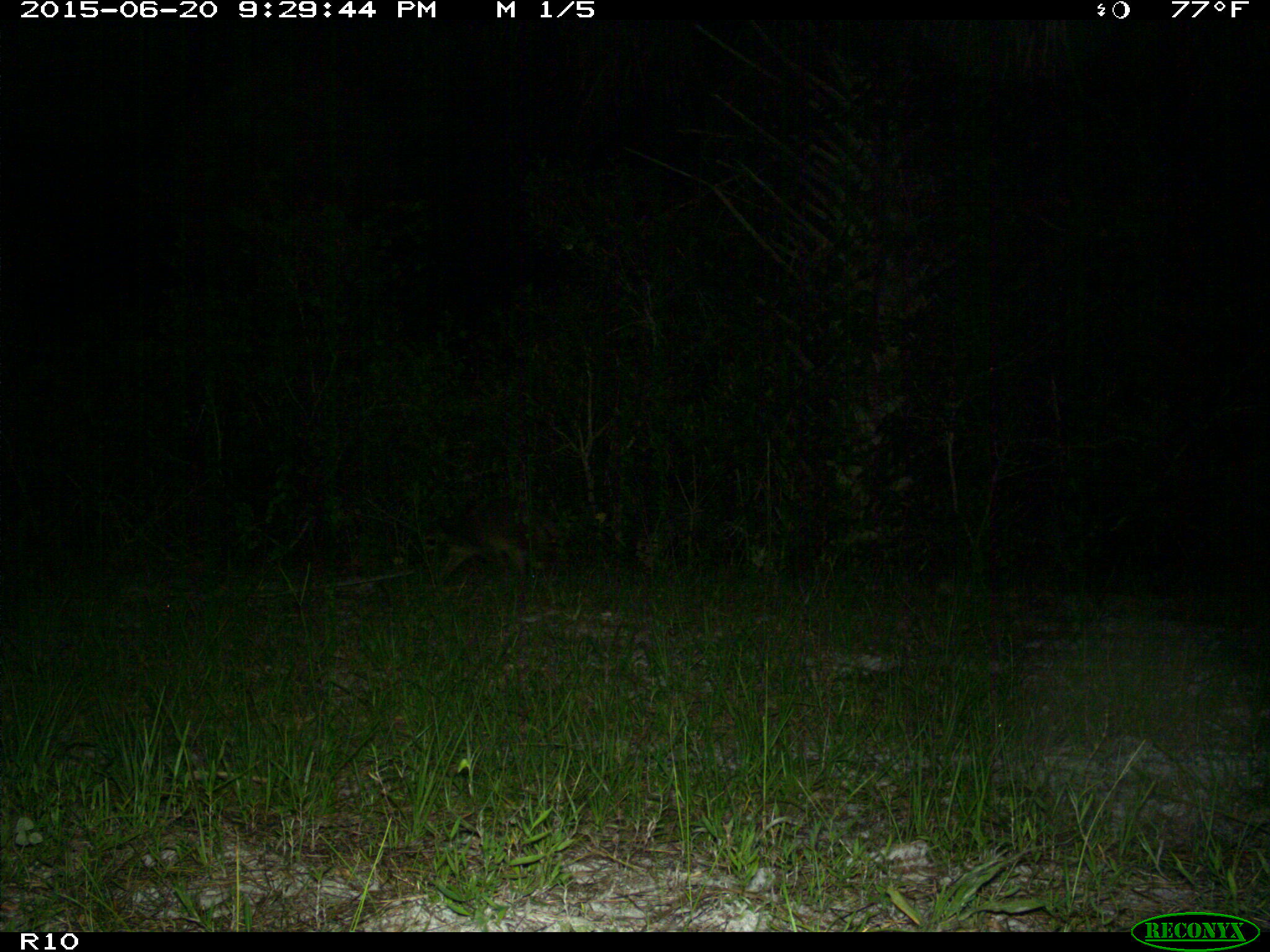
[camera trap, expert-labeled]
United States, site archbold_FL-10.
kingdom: Animalia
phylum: Chordata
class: Mammalia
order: Carnivora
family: Procyonidae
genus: Procyon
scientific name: Procyon lotor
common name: common raccoon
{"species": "Procyon lotor (common raccoon)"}